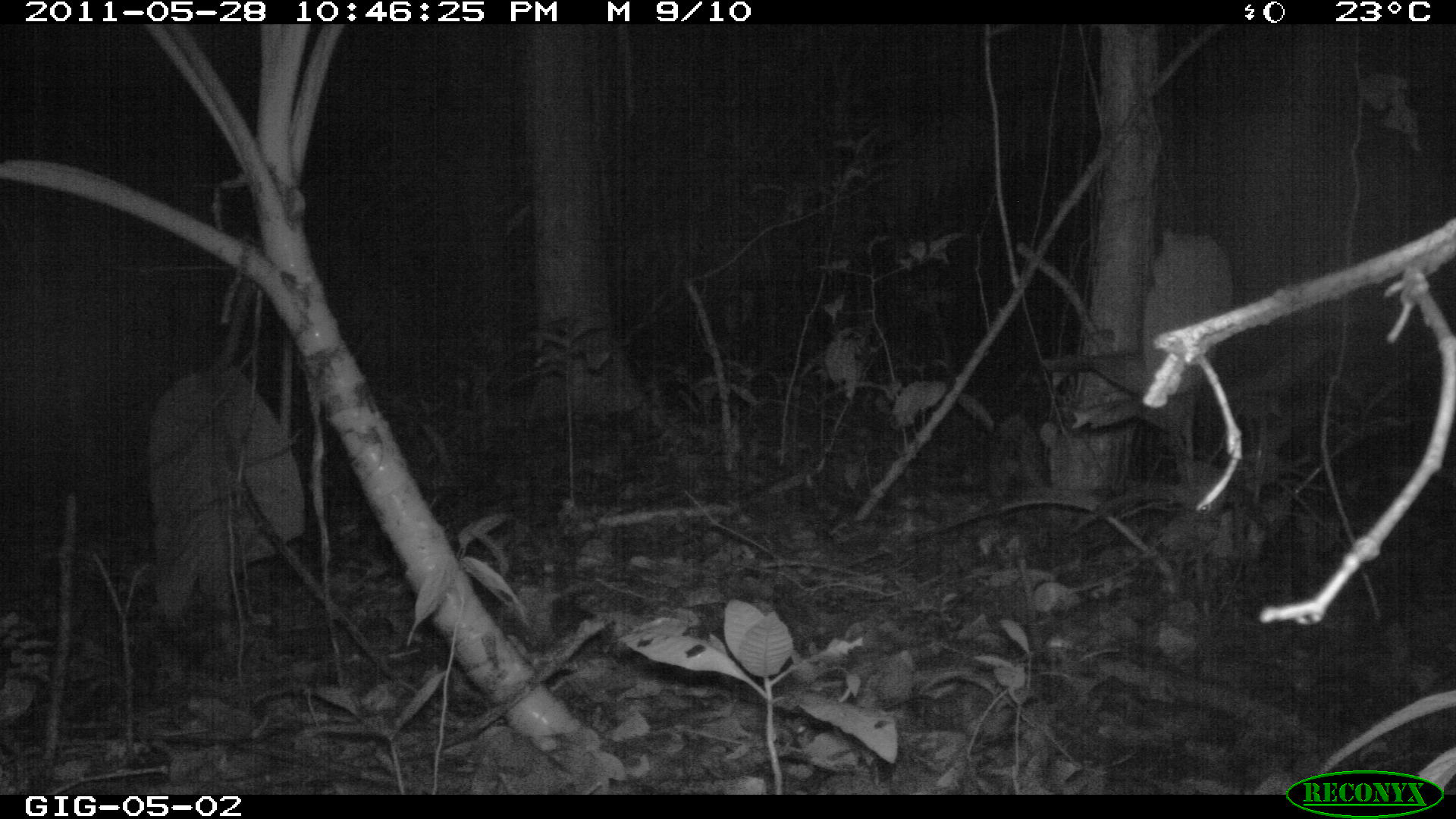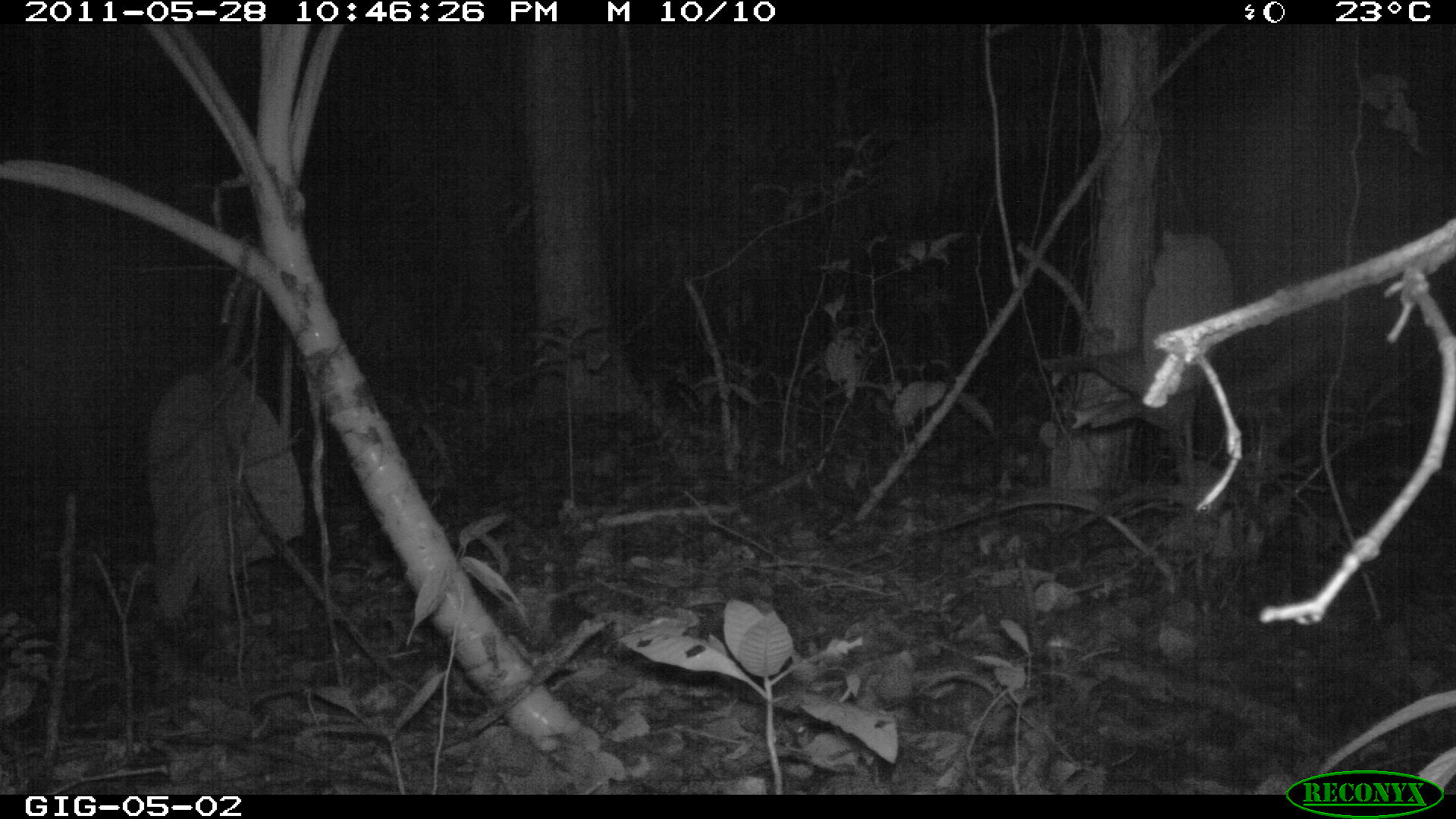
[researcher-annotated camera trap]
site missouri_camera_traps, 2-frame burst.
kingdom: Animalia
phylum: Chordata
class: Mammalia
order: Didelphimorphia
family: Didelphidae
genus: Didelphis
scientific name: Didelphis marsupialis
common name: common opossum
Common opossum (Didelphis marsupialis). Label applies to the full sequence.